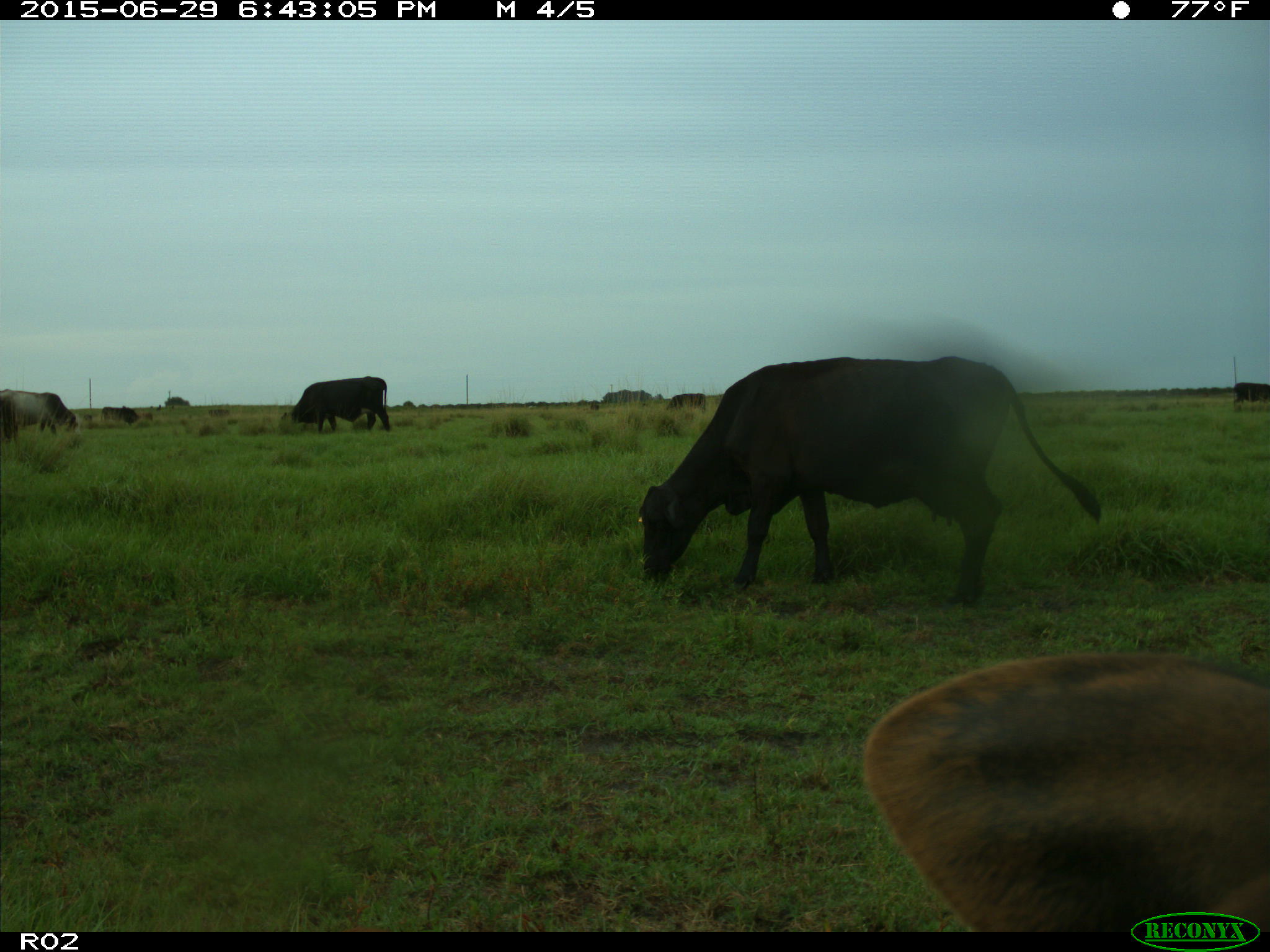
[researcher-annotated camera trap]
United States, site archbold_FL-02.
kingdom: Animalia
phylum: Chordata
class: Mammalia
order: Artiodactyla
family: Bovidae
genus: Bos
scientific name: Bos taurus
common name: domestic cow